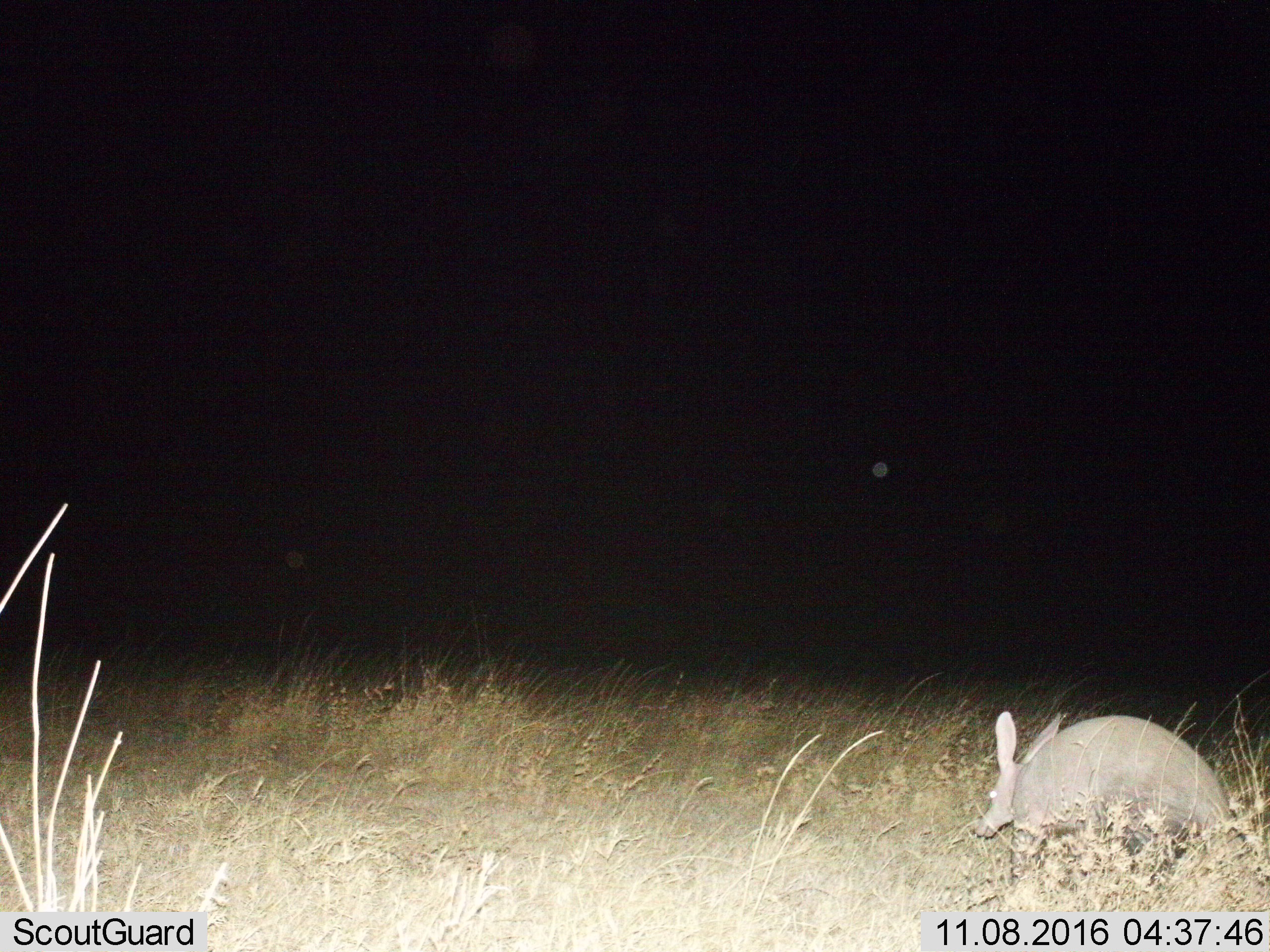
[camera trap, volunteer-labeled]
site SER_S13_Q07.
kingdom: Animalia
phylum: Chordata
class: Mammalia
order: Tubulidentata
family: Orycteropodidae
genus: Orycteropus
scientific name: Orycteropus afer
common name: aardvark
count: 1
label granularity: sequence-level